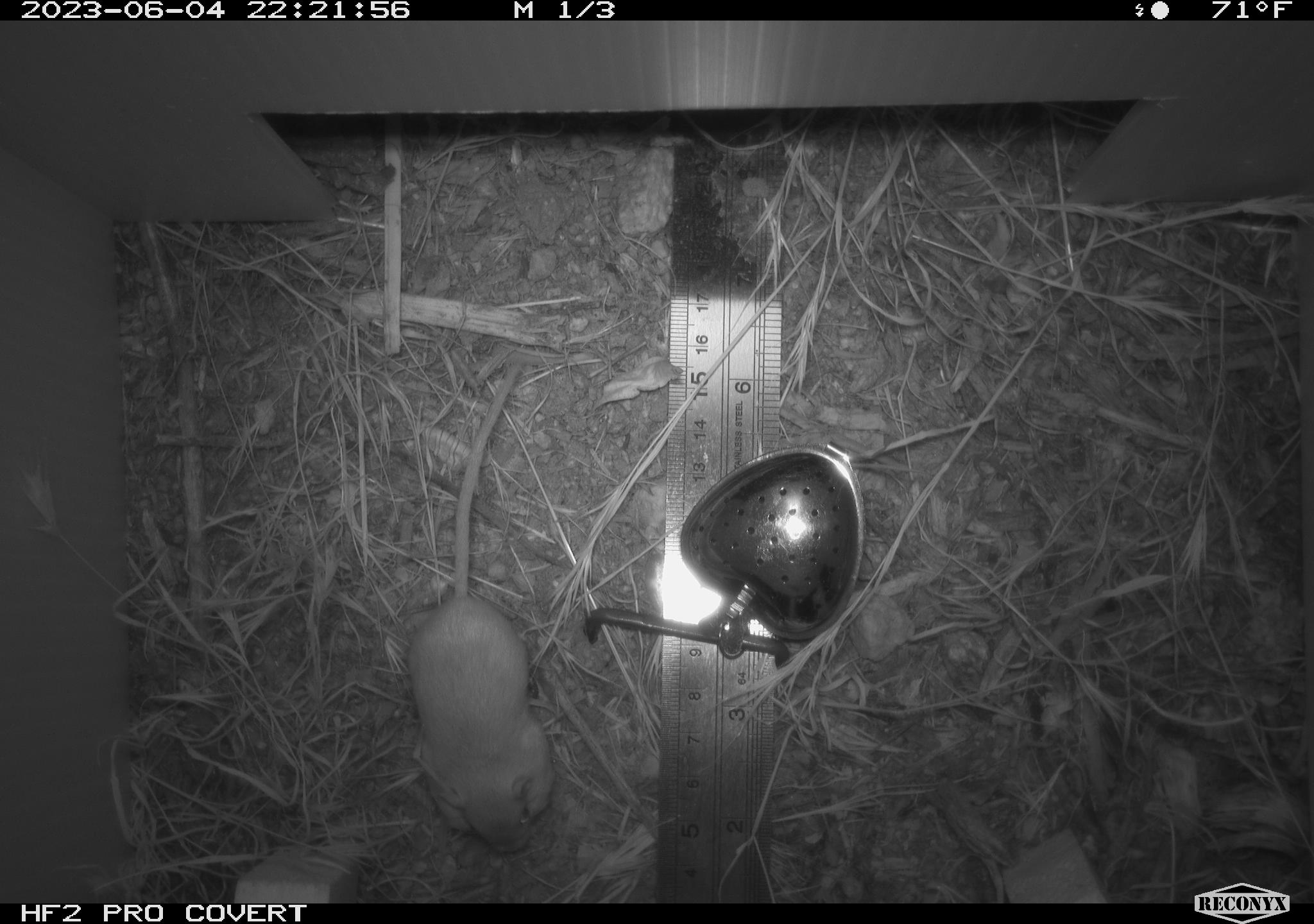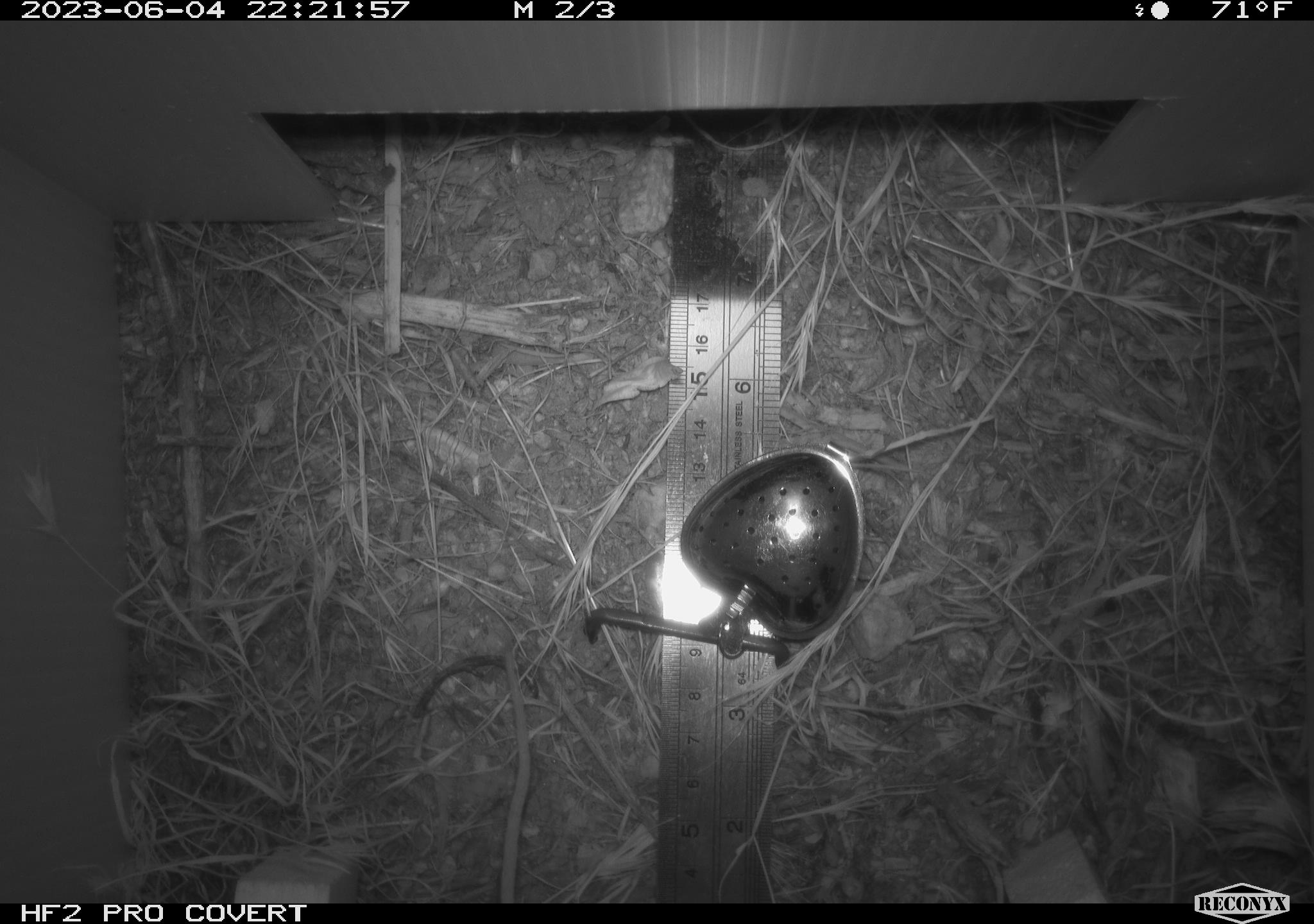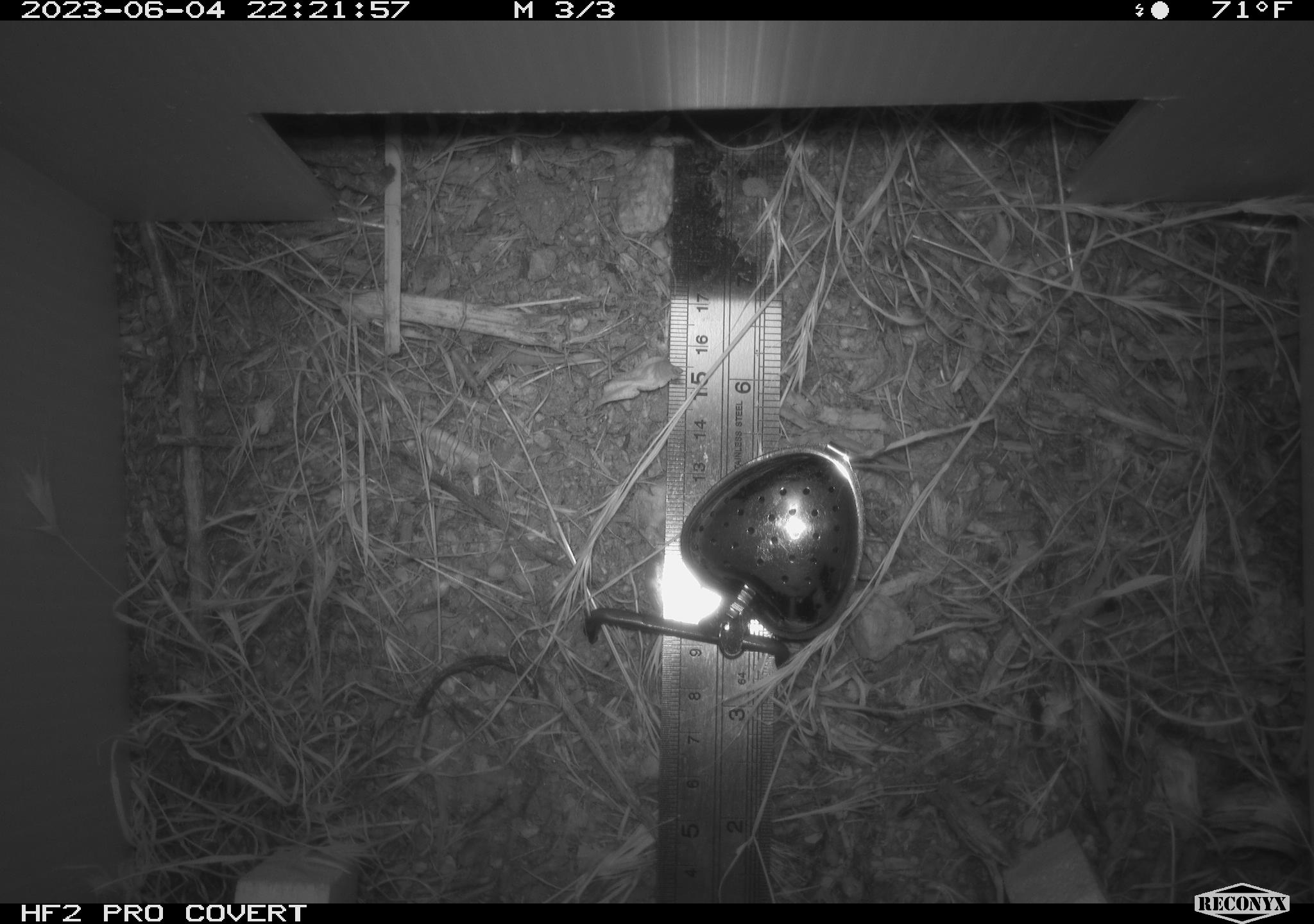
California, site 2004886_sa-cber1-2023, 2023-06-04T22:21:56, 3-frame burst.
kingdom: Animalia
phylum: Chordata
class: Mammalia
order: Rodentia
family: Heteromyidae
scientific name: Heteromyidae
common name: kangaroo rats and pocket mice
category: heteromyidae family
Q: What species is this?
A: Heteromyidae family (kangaroo rats and pocket mice) (Heteromyidae).